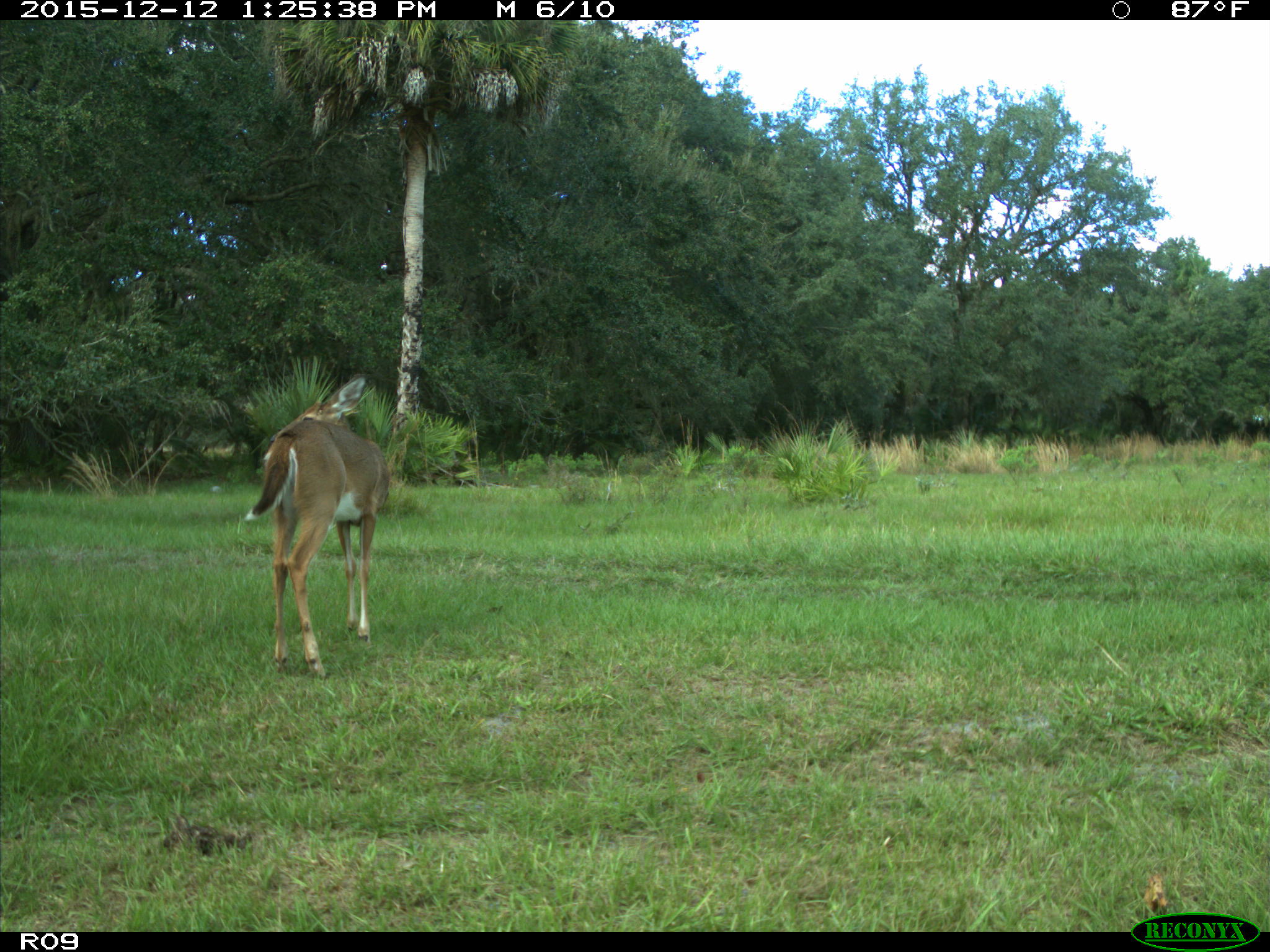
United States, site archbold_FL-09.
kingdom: Animalia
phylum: Chordata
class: Mammalia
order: Artiodactyla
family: Cervidae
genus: Odocoileus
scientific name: Odocoileus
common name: deer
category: unidentified deer